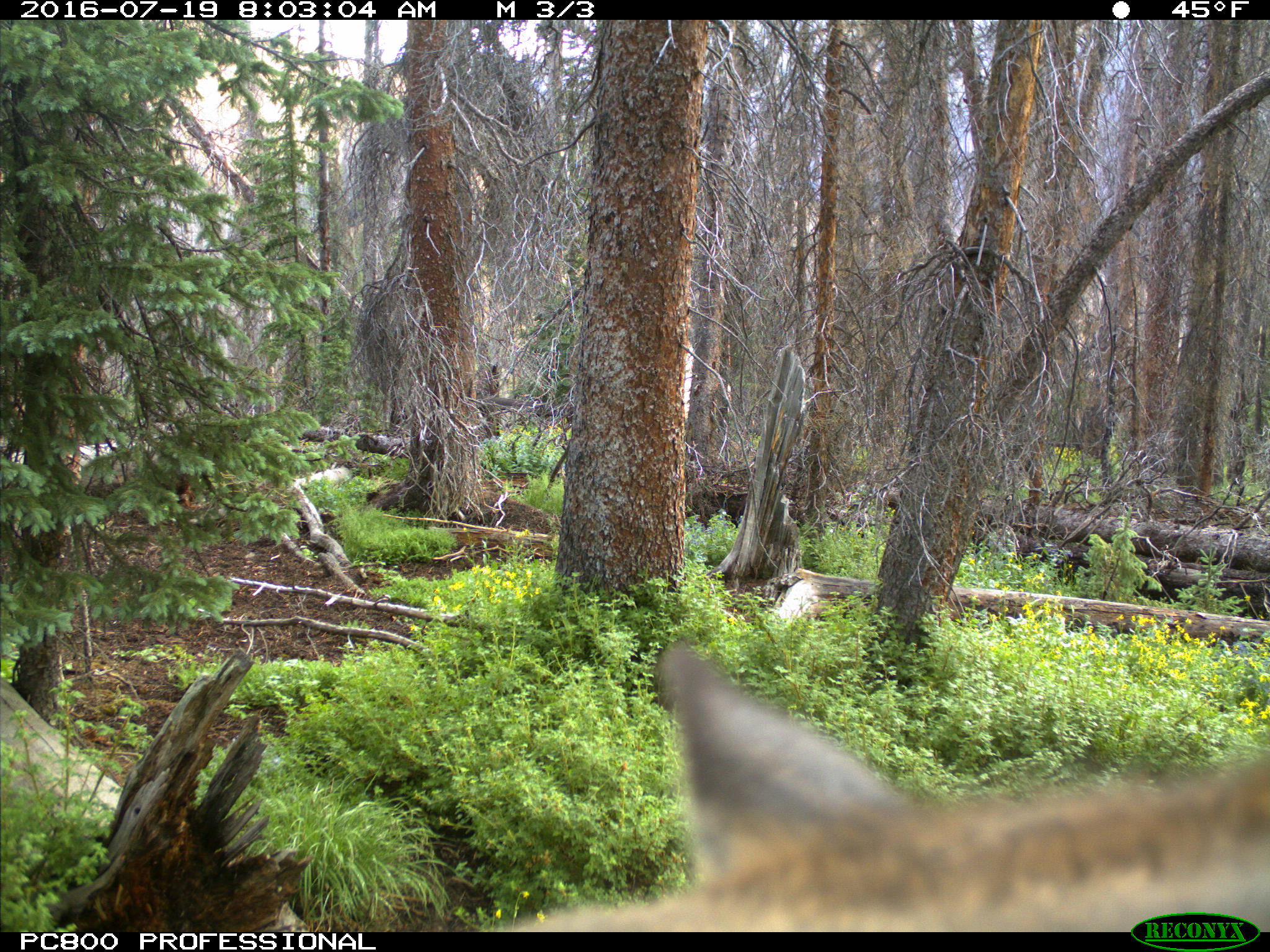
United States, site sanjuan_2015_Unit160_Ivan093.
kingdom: Animalia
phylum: Chordata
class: Mammalia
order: Artiodactyla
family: Cervidae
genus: Cervus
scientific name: Cervus elaphus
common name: red deer